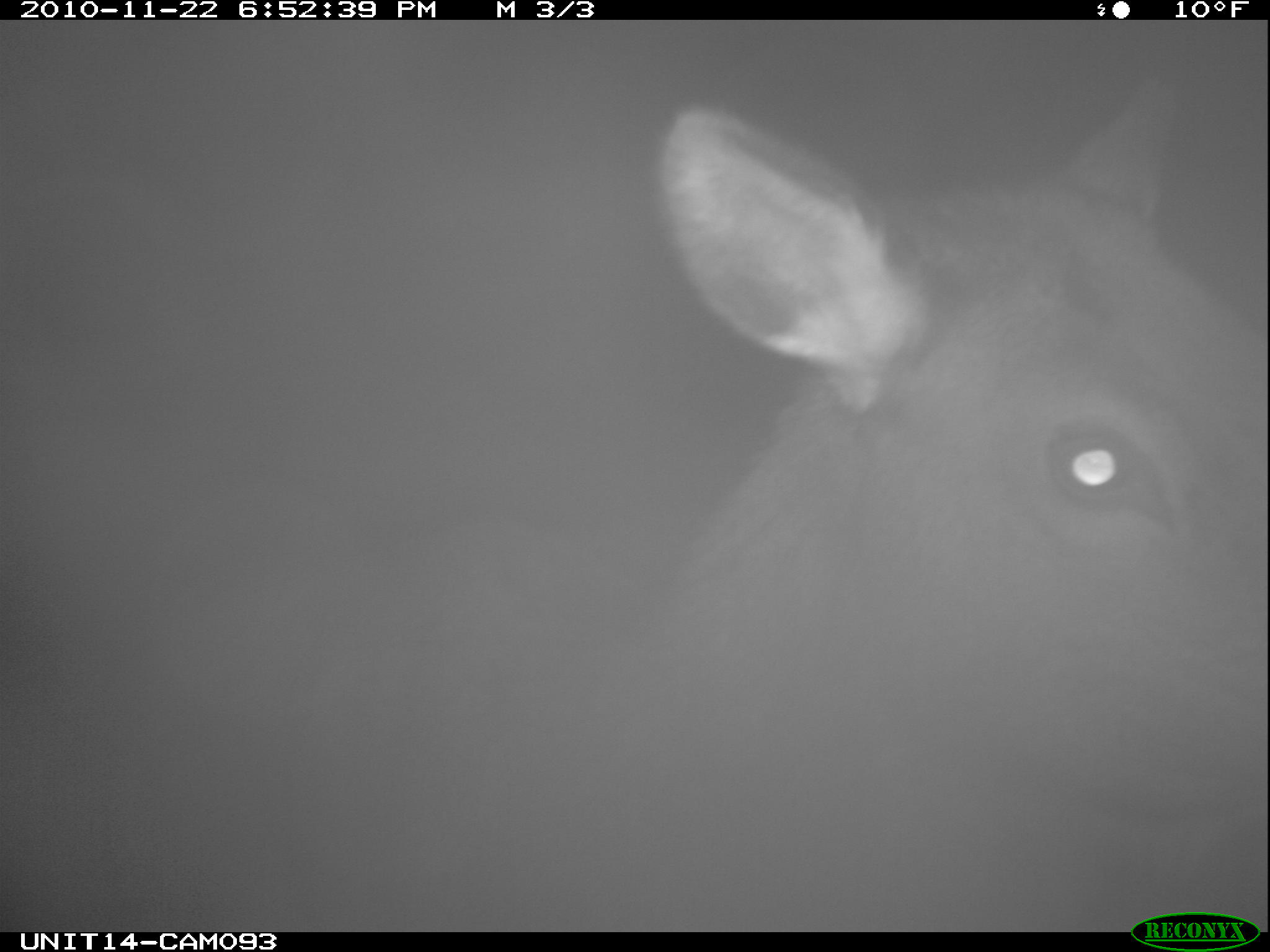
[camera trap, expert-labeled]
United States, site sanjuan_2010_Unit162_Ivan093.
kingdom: Animalia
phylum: Chordata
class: Mammalia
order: Artiodactyla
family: Cervidae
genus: Cervus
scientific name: Cervus elaphus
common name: red deer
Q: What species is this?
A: Cervus elaphus (red deer).